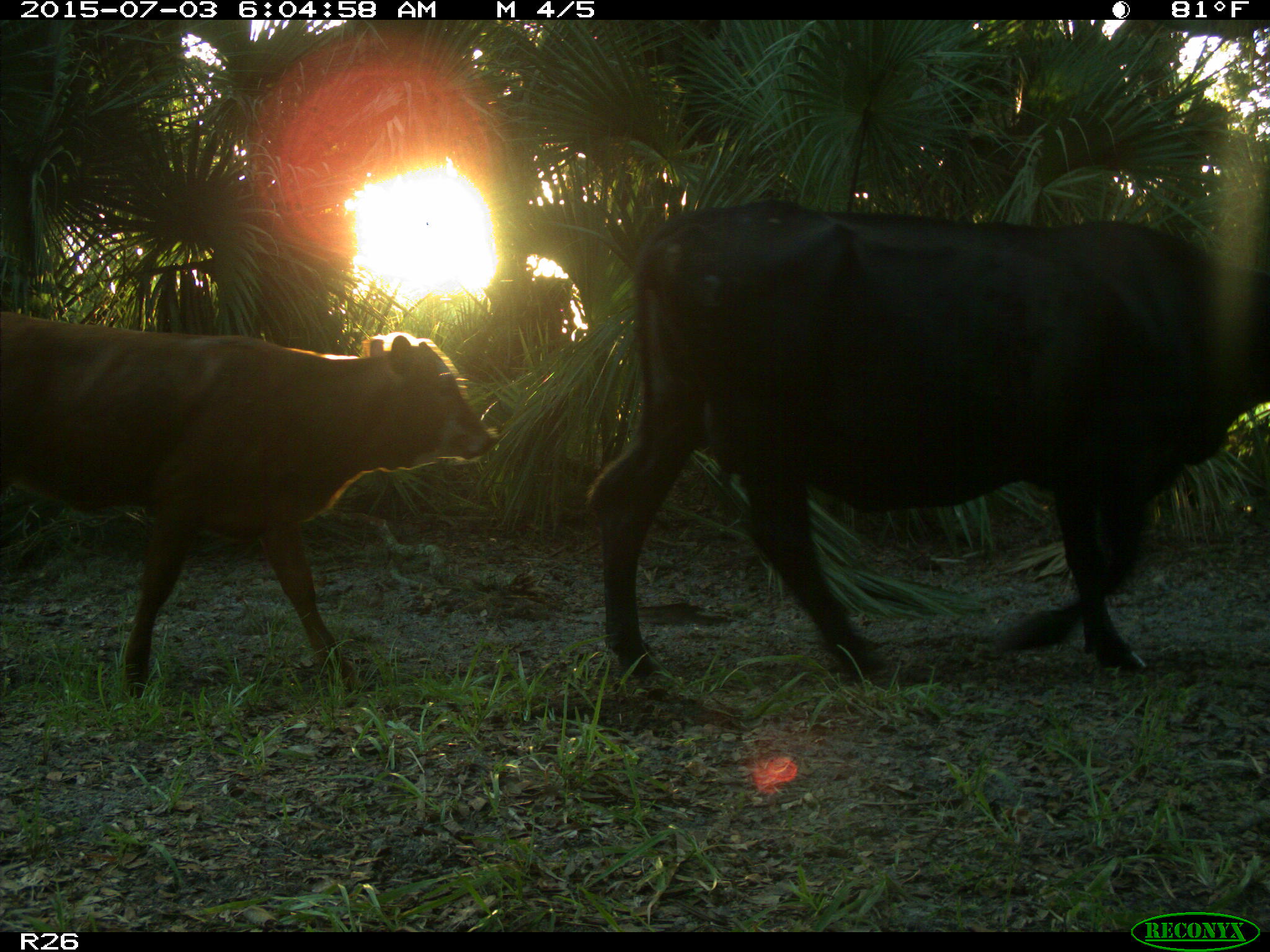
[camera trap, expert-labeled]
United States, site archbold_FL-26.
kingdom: Animalia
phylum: Chordata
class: Mammalia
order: Artiodactyla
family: Bovidae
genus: Bos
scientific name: Bos taurus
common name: domestic cow